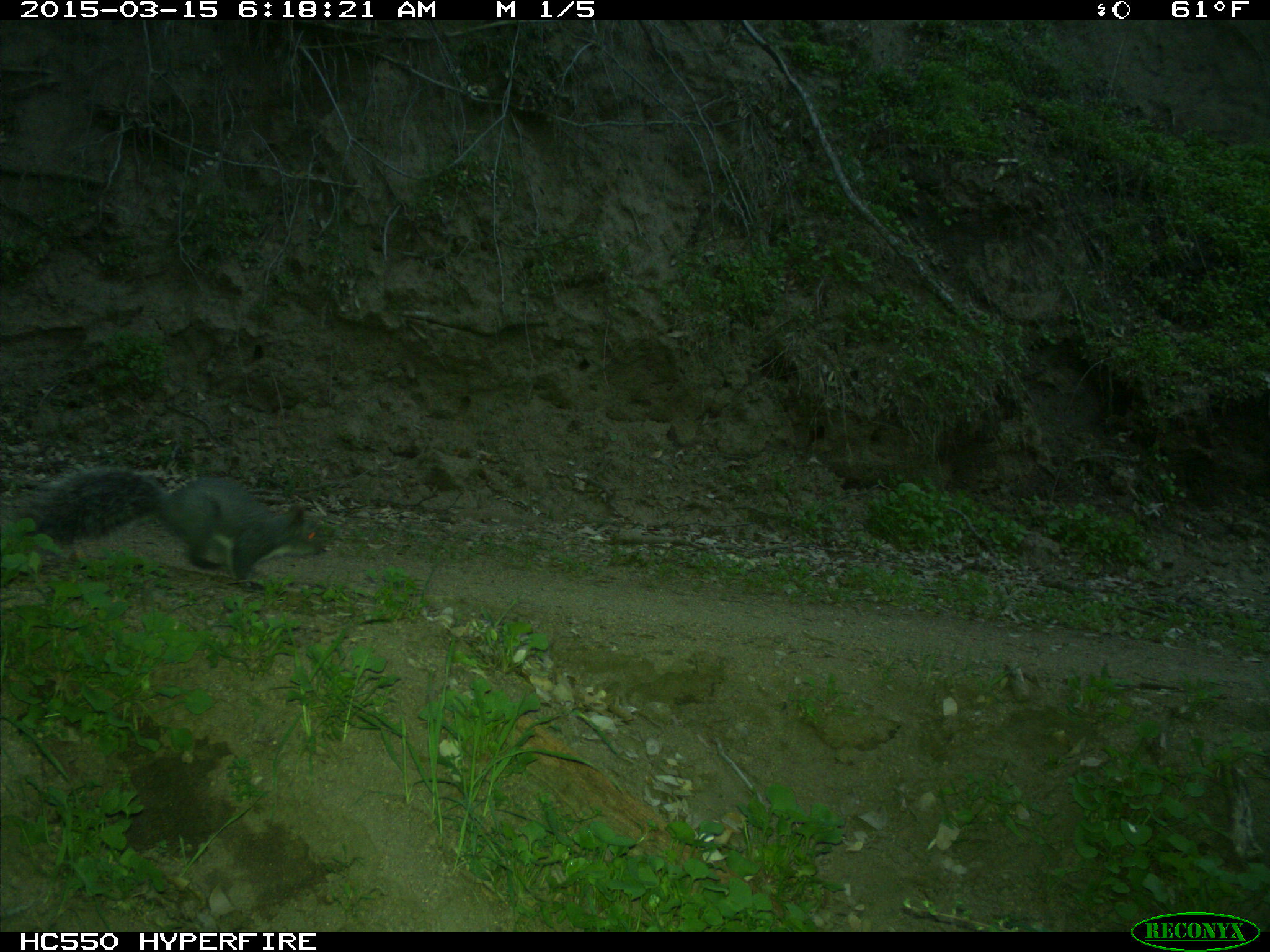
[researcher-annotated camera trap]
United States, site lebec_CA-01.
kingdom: Animalia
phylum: Chordata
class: Mammalia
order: Rodentia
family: Sciuridae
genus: Sciurus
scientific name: Sciurus carolinensis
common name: eastern gray squirrel